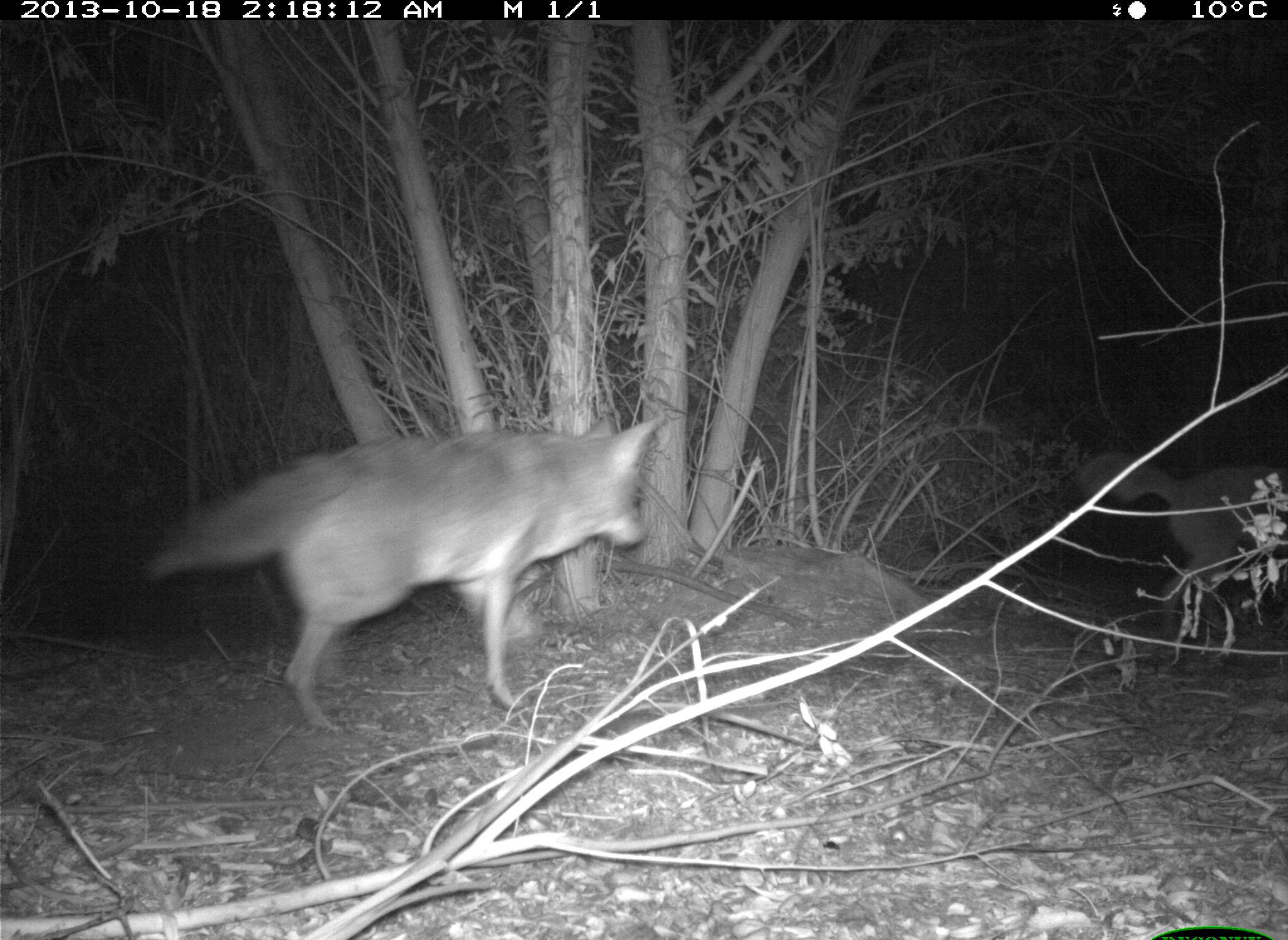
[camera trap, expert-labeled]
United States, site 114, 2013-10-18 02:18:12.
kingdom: Animalia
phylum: Chordata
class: Mammalia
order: Carnivora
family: Canidae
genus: Canis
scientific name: Canis latrans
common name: coyote